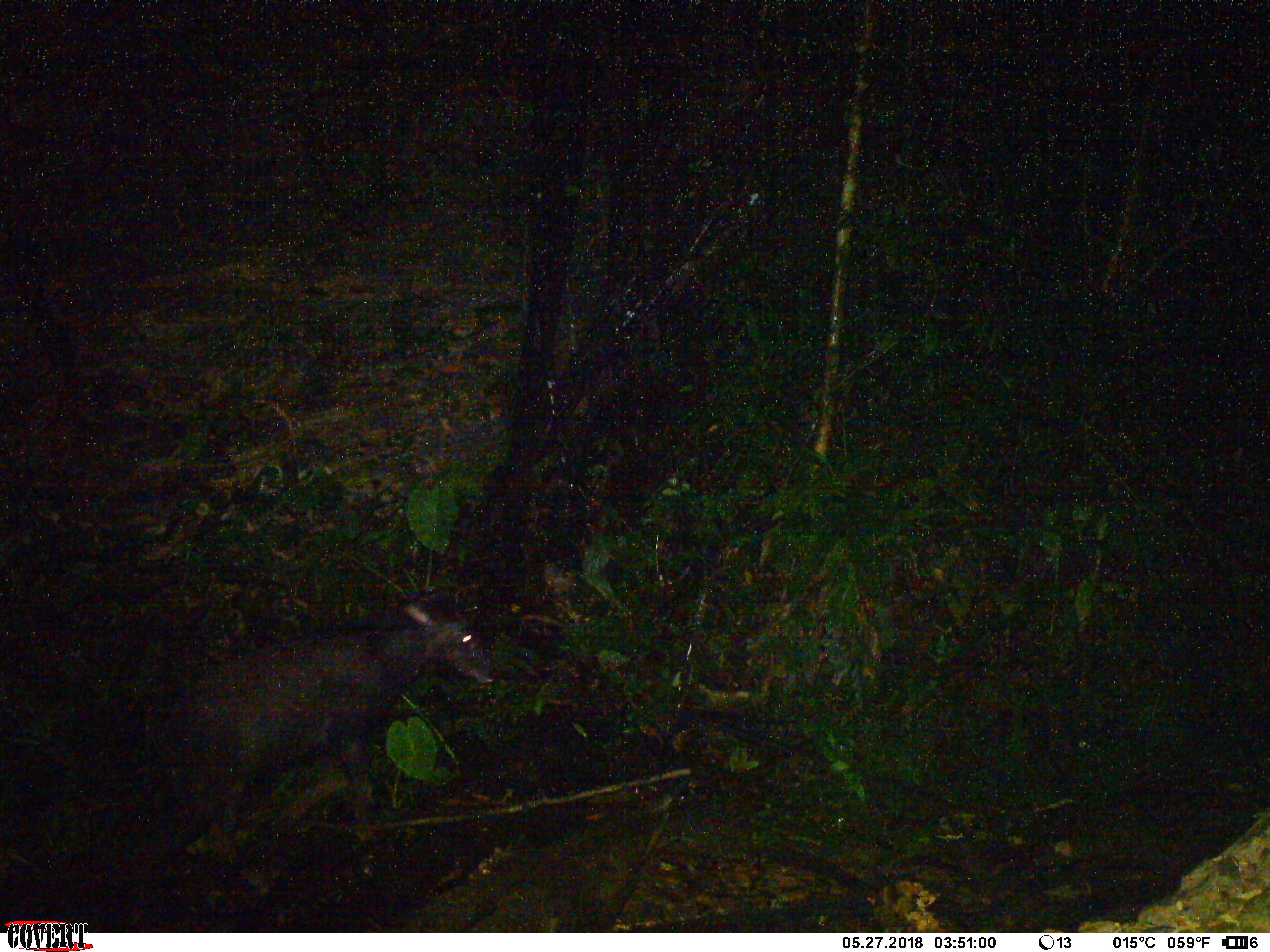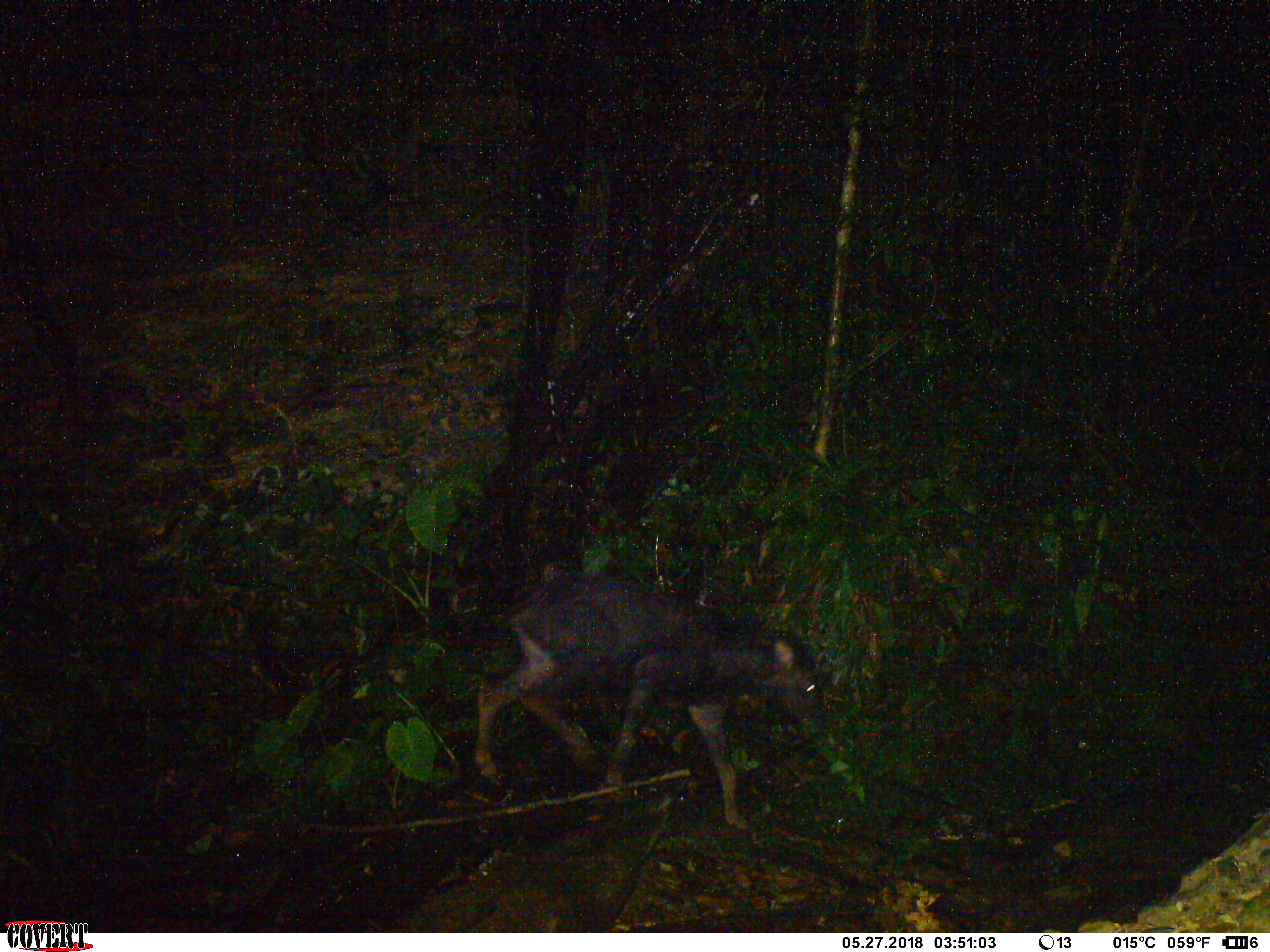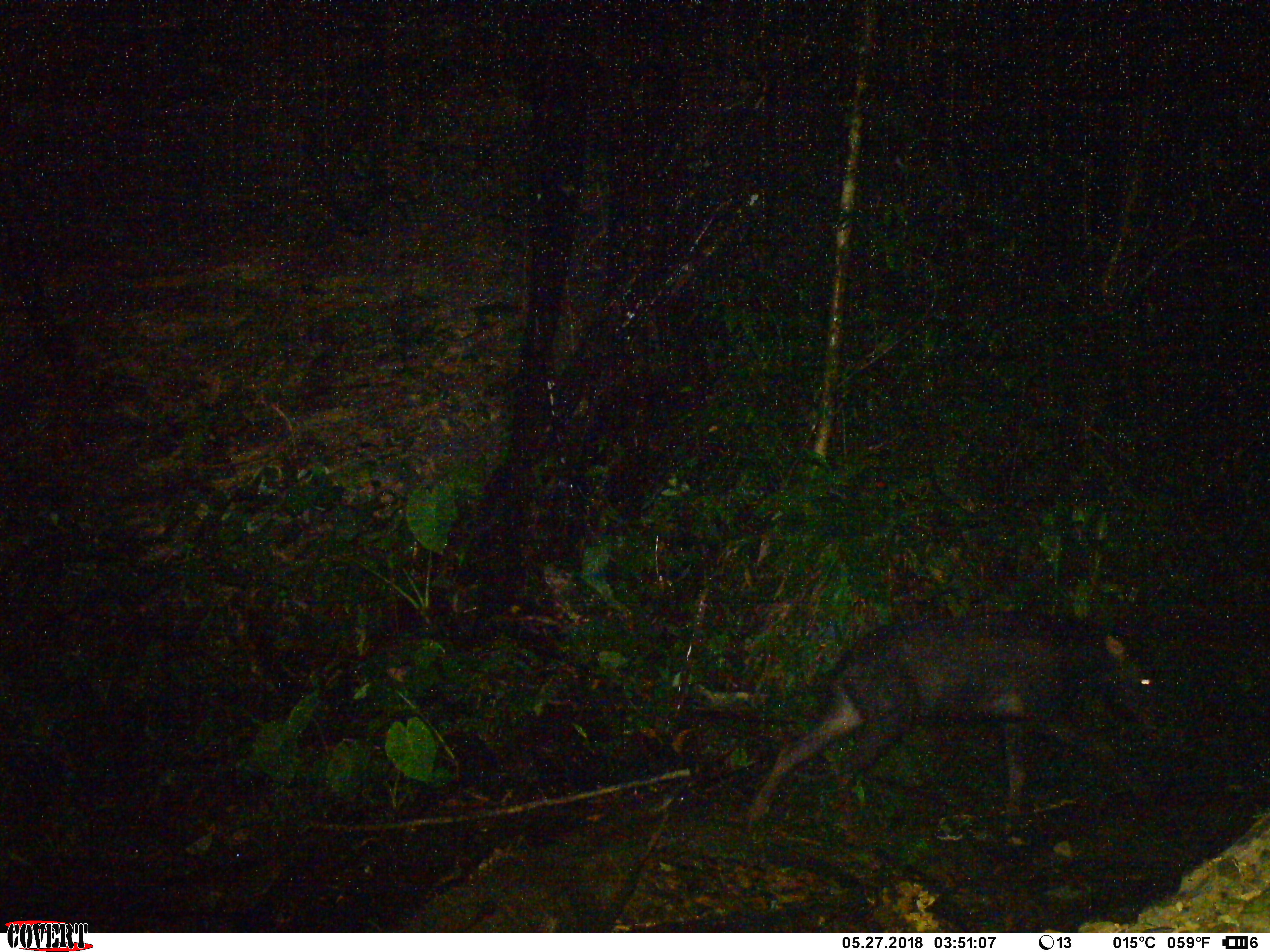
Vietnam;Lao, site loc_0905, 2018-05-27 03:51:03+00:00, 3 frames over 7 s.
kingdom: Animalia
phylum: Chordata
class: Mammalia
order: Artiodactyla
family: Bovidae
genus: Capricornis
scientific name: Capricornis sumatraensis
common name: chinese serow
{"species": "chinese serow (Capricornis sumatraensis)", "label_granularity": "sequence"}